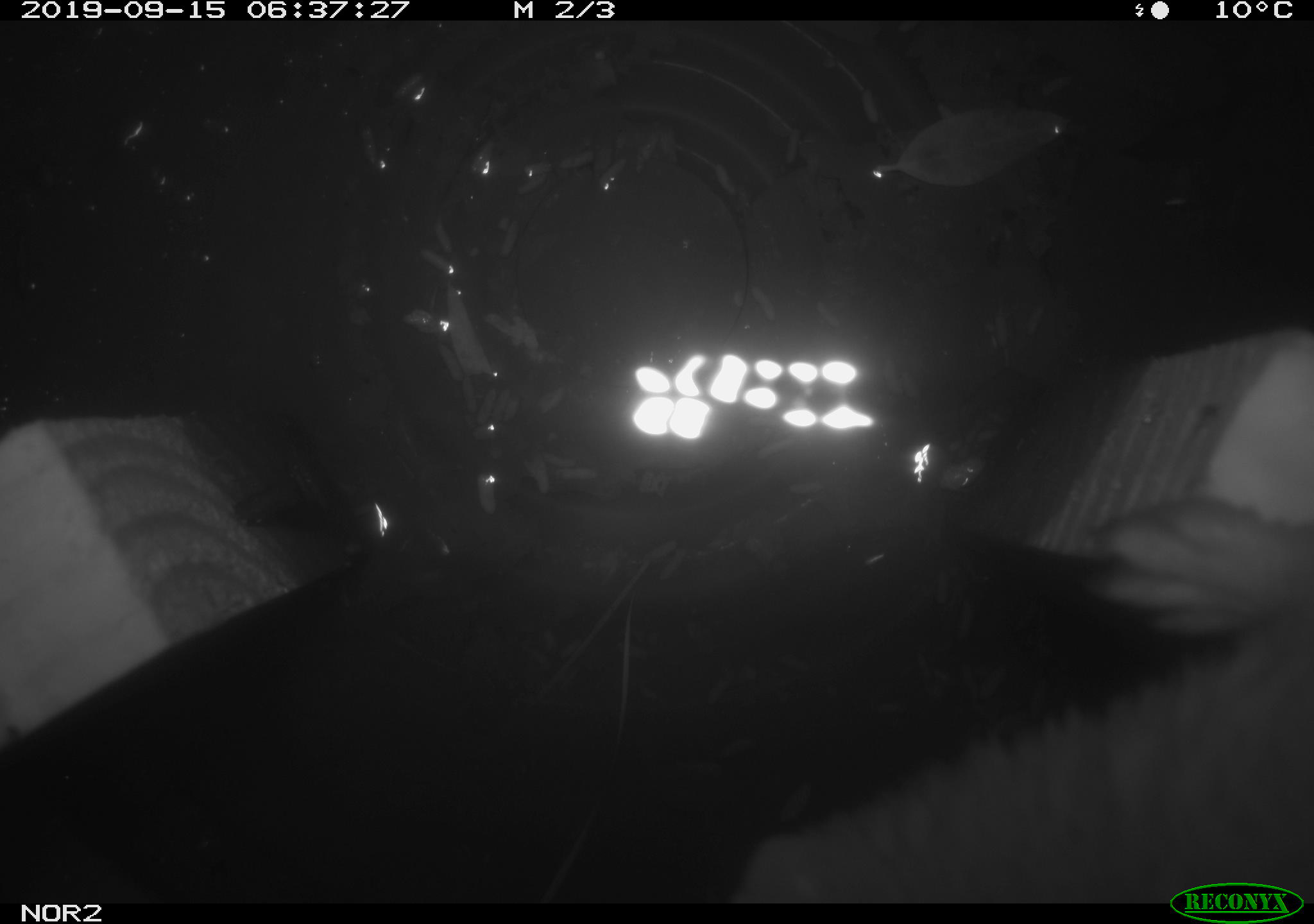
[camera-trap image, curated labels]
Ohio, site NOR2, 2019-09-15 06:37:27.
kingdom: Animalia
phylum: Chordata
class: Mammalia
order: Carnivora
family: Mustelidae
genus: Neogale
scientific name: Neogale frenata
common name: long-tailed weasel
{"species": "long-tailed weasel (Neogale frenata)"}